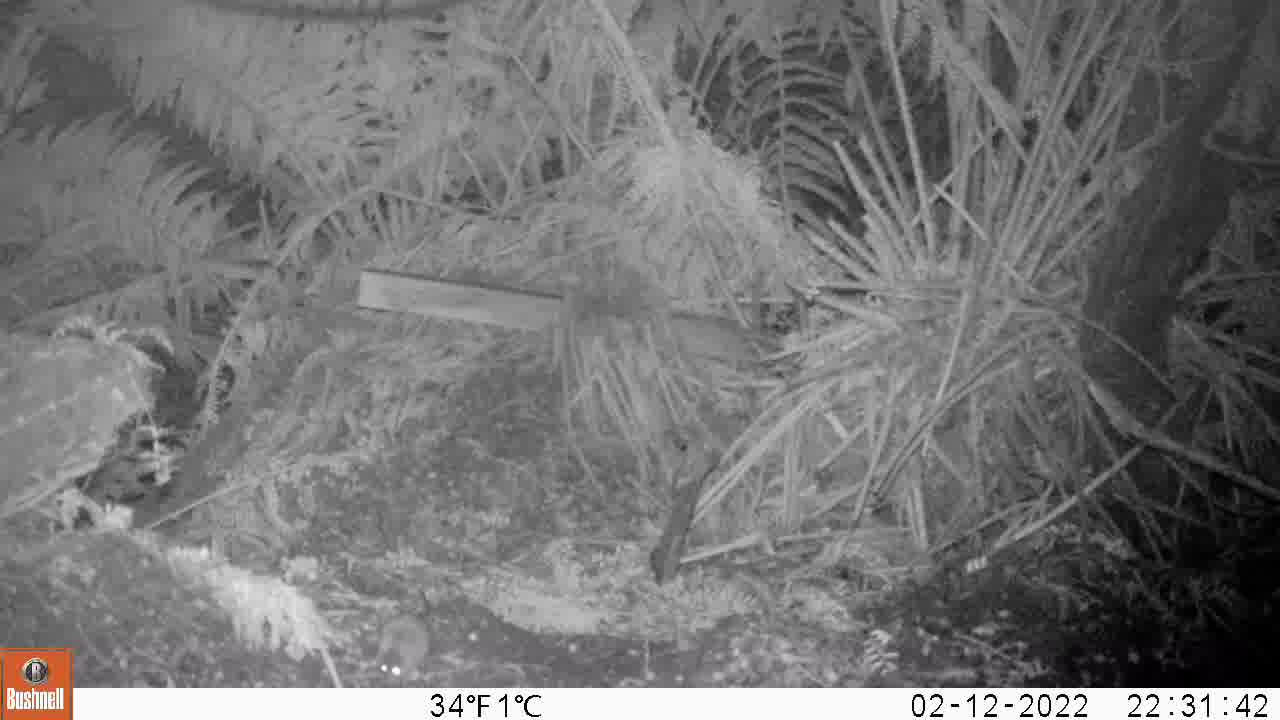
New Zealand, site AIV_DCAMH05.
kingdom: Animalia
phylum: Chordata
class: Mammalia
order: Rodentia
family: Muridae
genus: Mus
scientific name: Mus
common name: mouse